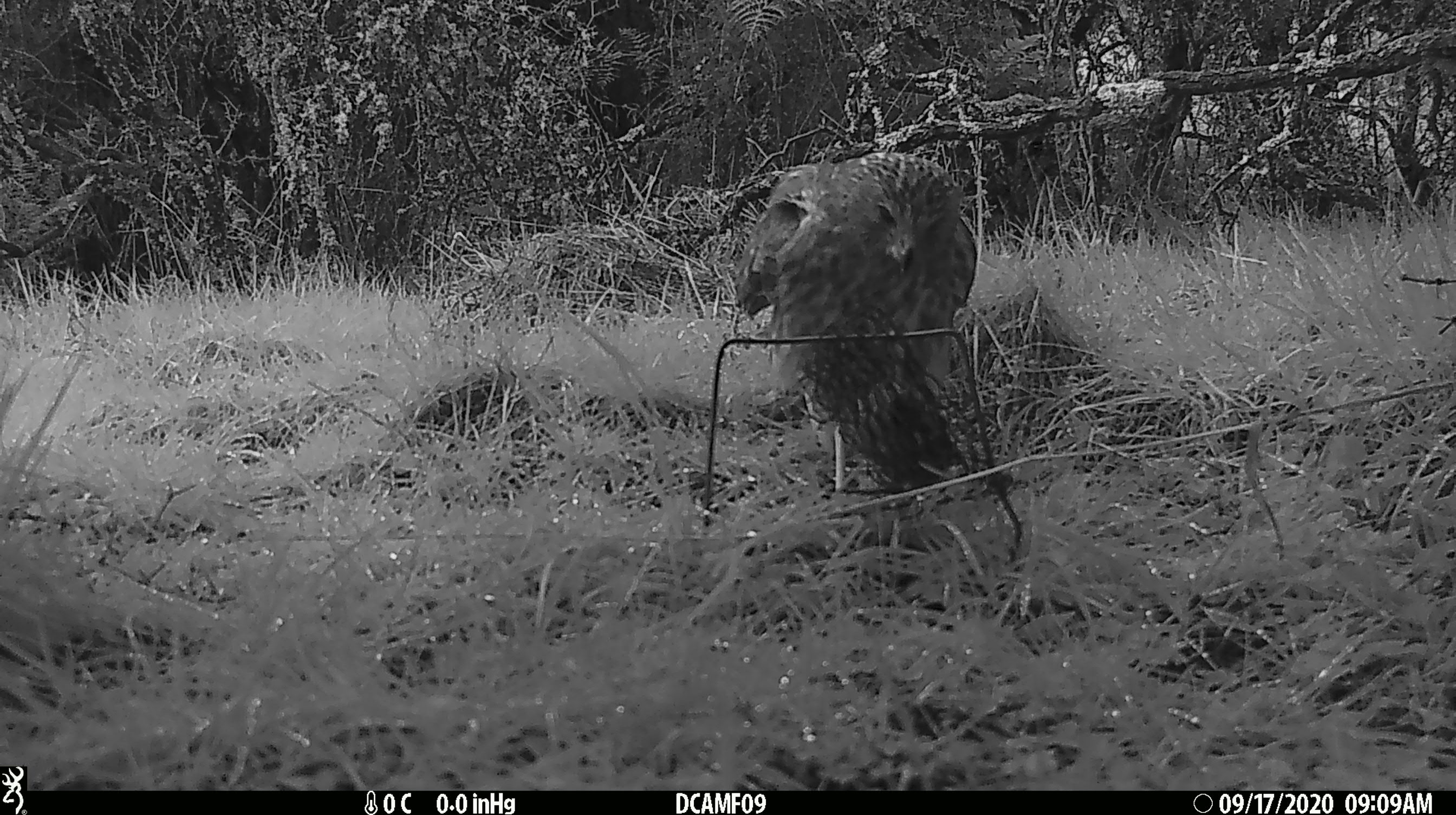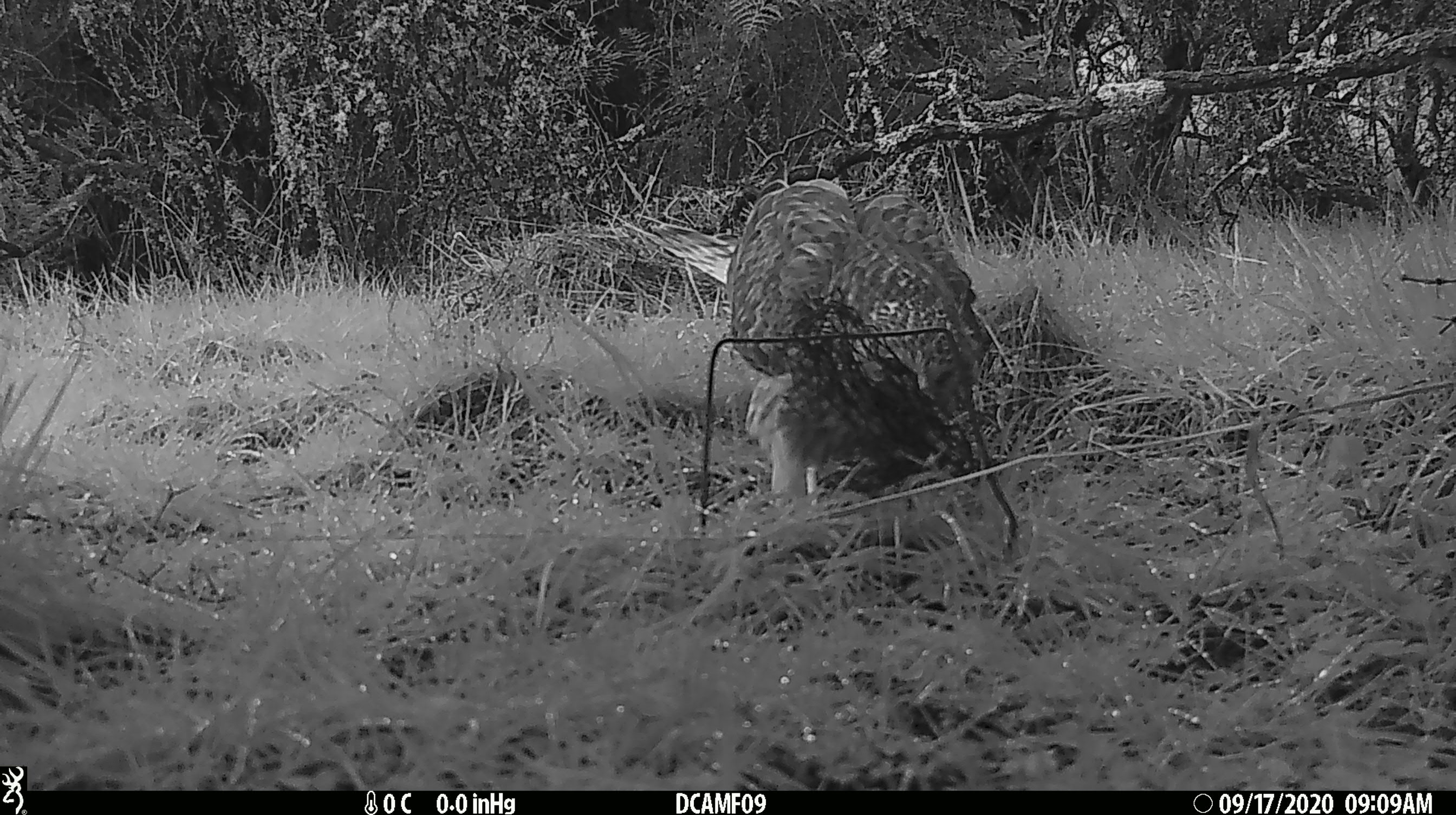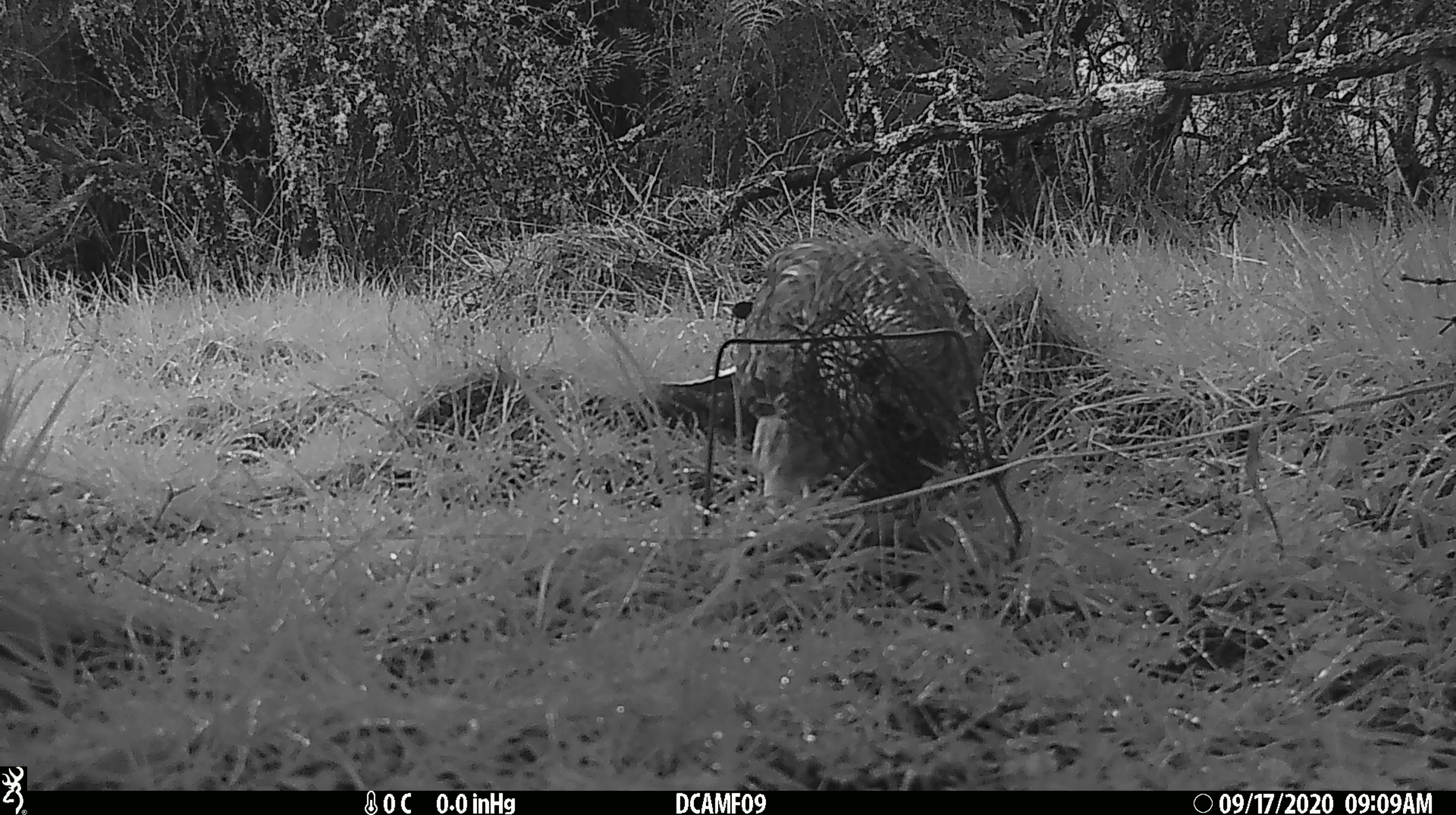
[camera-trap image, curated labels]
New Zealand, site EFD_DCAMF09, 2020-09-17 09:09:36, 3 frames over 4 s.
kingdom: Animalia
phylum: Chordata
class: Aves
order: Accipitriformes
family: Accipitridae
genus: Circus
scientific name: Circus approximans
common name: swamp harrier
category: harrier